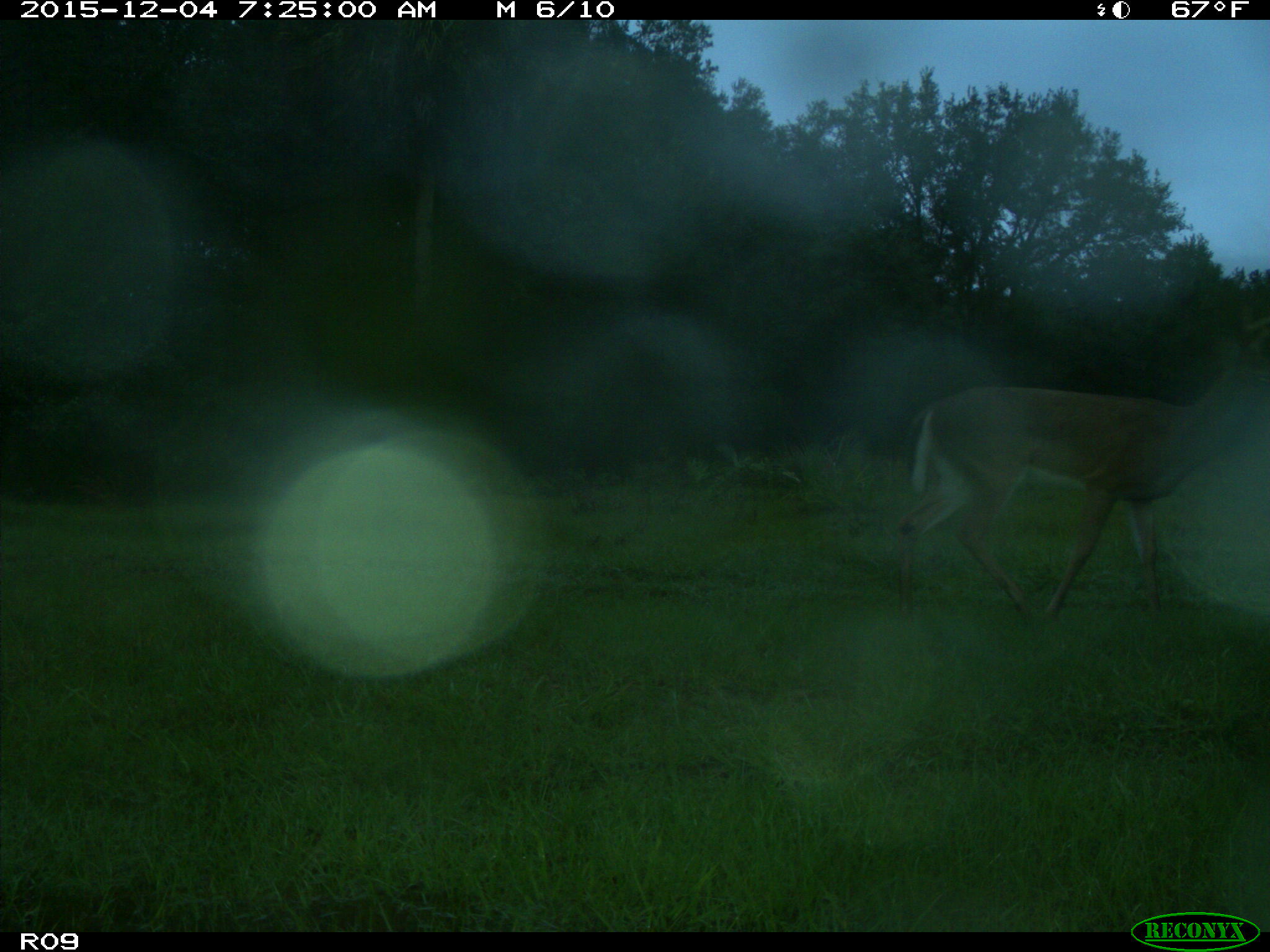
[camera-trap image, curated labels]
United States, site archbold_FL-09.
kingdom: Animalia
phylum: Chordata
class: Mammalia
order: Artiodactyla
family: Cervidae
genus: Odocoileus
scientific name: Odocoileus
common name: deer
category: unidentified deer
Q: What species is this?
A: Unidentified deer (deer) (Odocoileus).